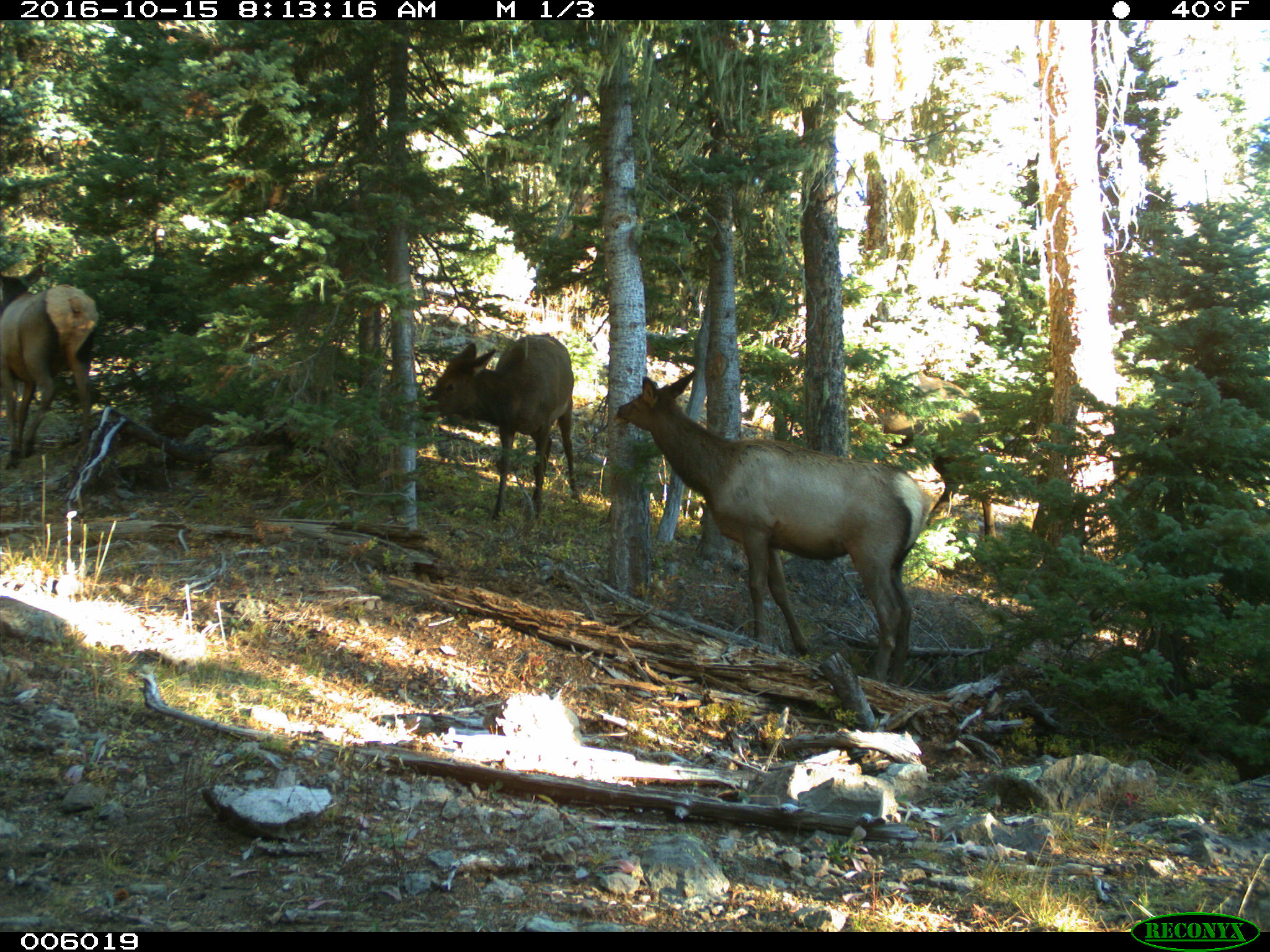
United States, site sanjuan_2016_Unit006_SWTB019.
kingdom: Animalia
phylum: Chordata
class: Mammalia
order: Artiodactyla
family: Cervidae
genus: Cervus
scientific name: Cervus elaphus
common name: red deer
Cervus elaphus (red deer).